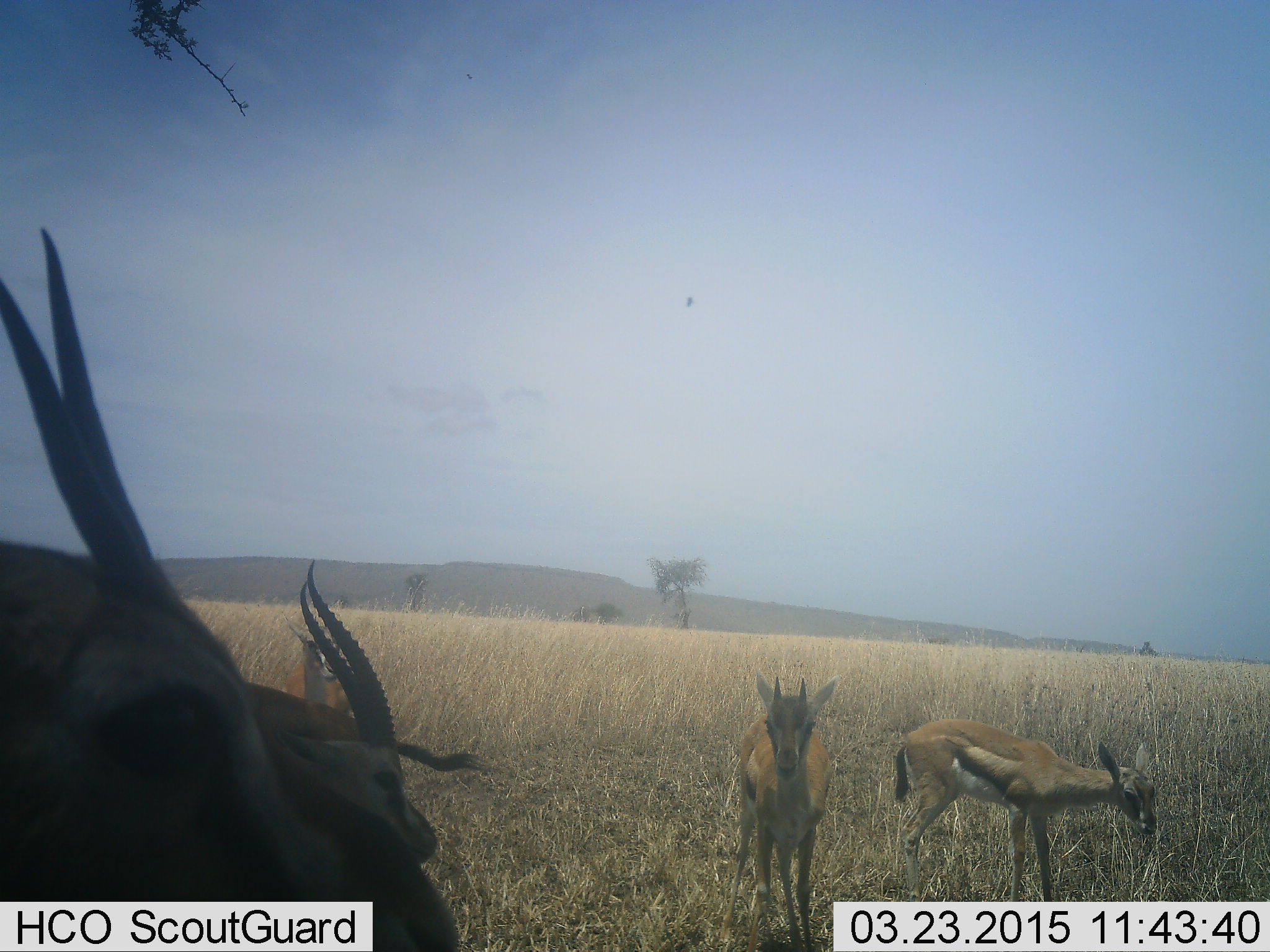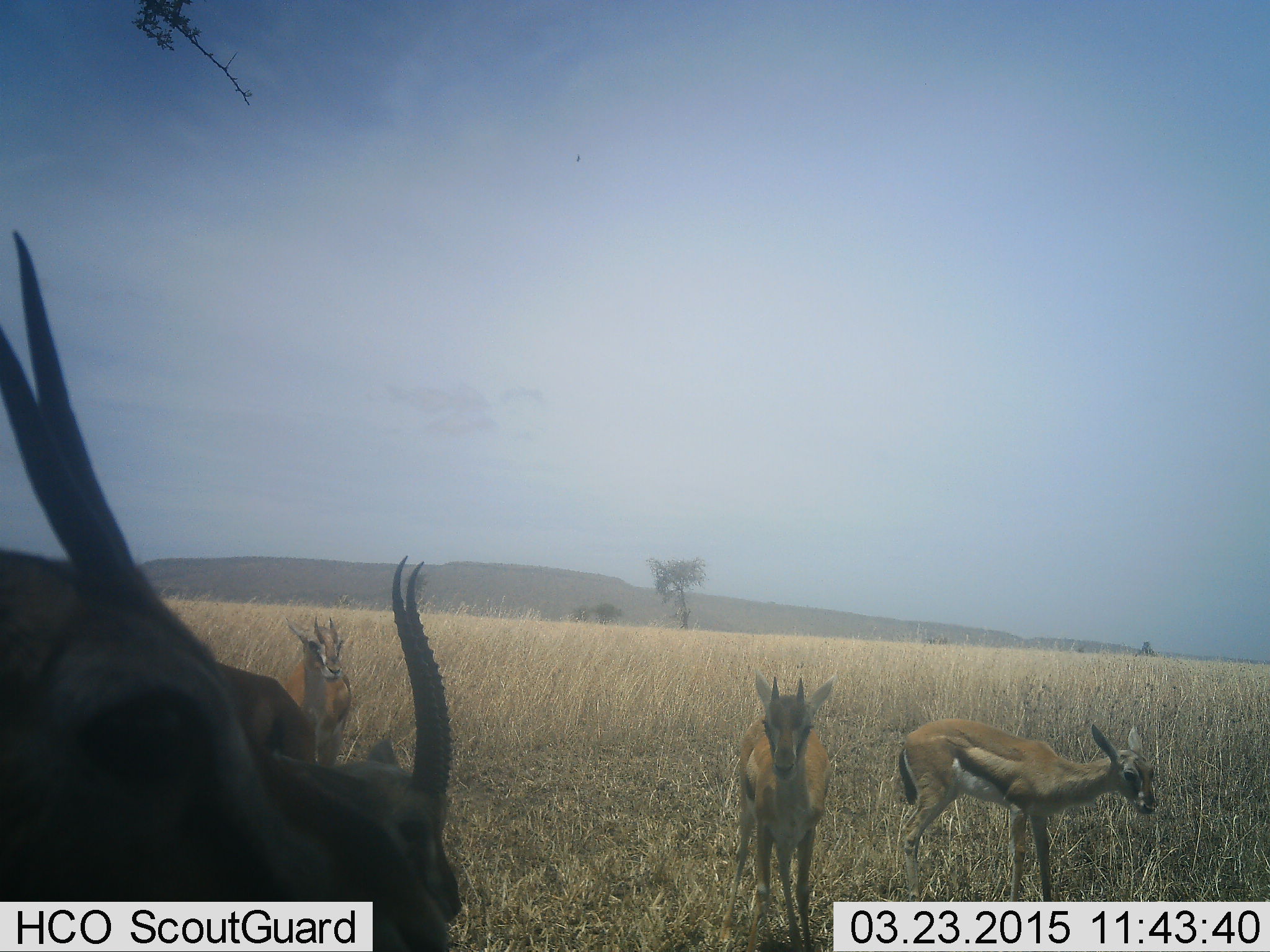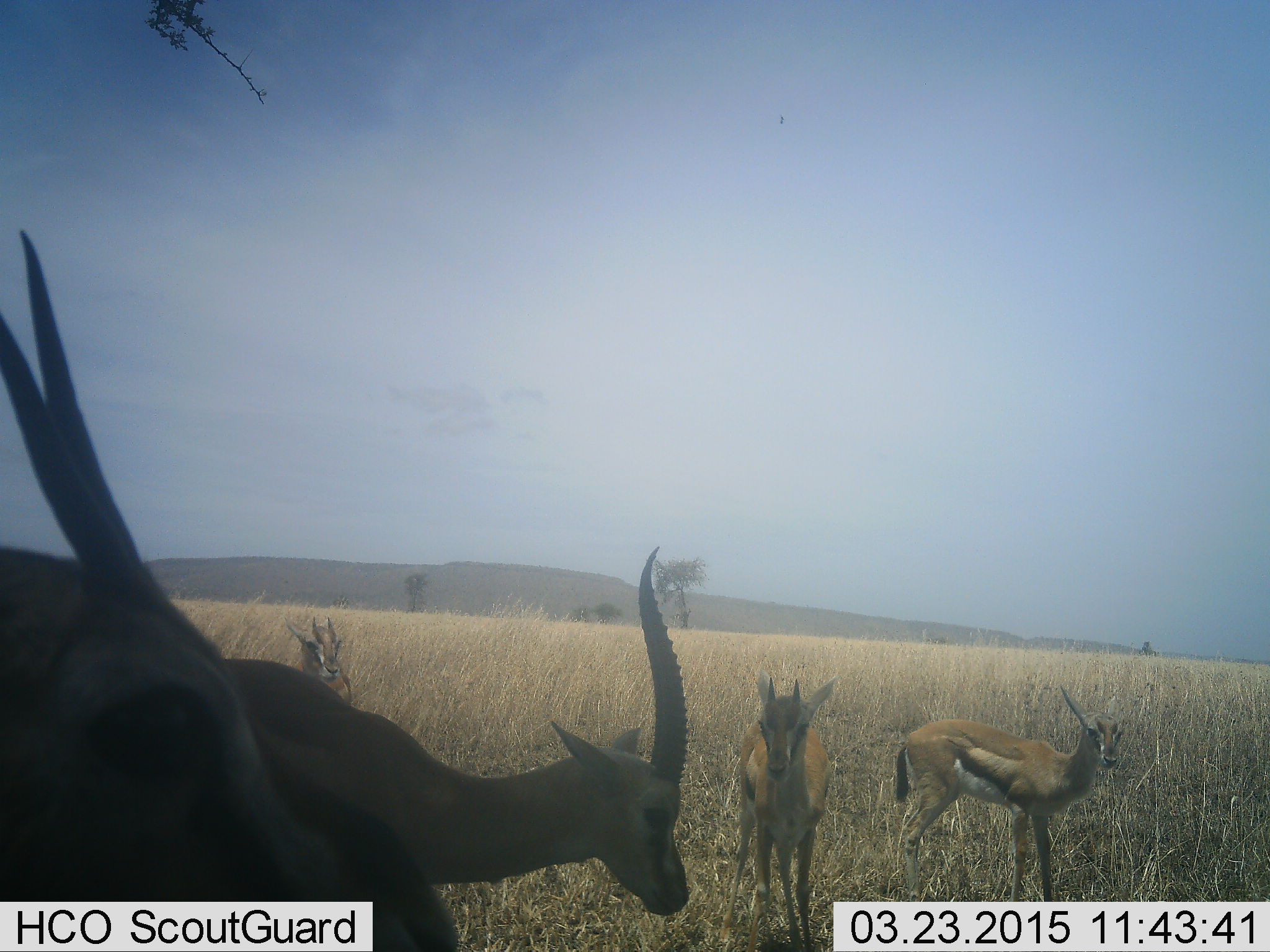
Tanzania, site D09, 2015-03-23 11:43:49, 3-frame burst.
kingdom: Animalia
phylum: Chordata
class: Mammalia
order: Artiodactyla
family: Bovidae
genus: Eudorcas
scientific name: Eudorcas thomsonii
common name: thomson's gazelle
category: gazellethomsons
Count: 5.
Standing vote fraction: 91%.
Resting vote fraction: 0%.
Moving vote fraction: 36%.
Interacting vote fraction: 0%.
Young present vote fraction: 27%.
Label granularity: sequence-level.